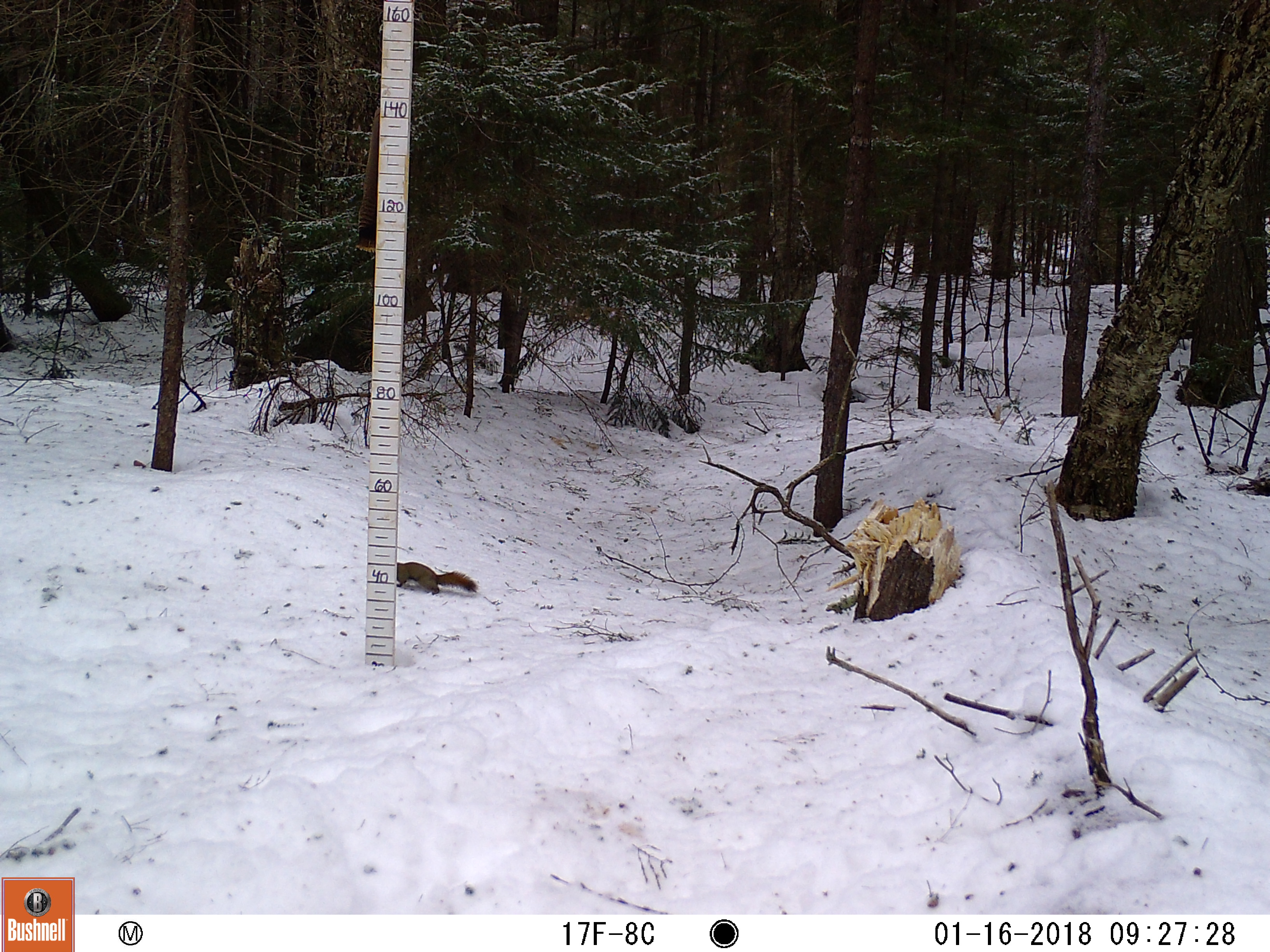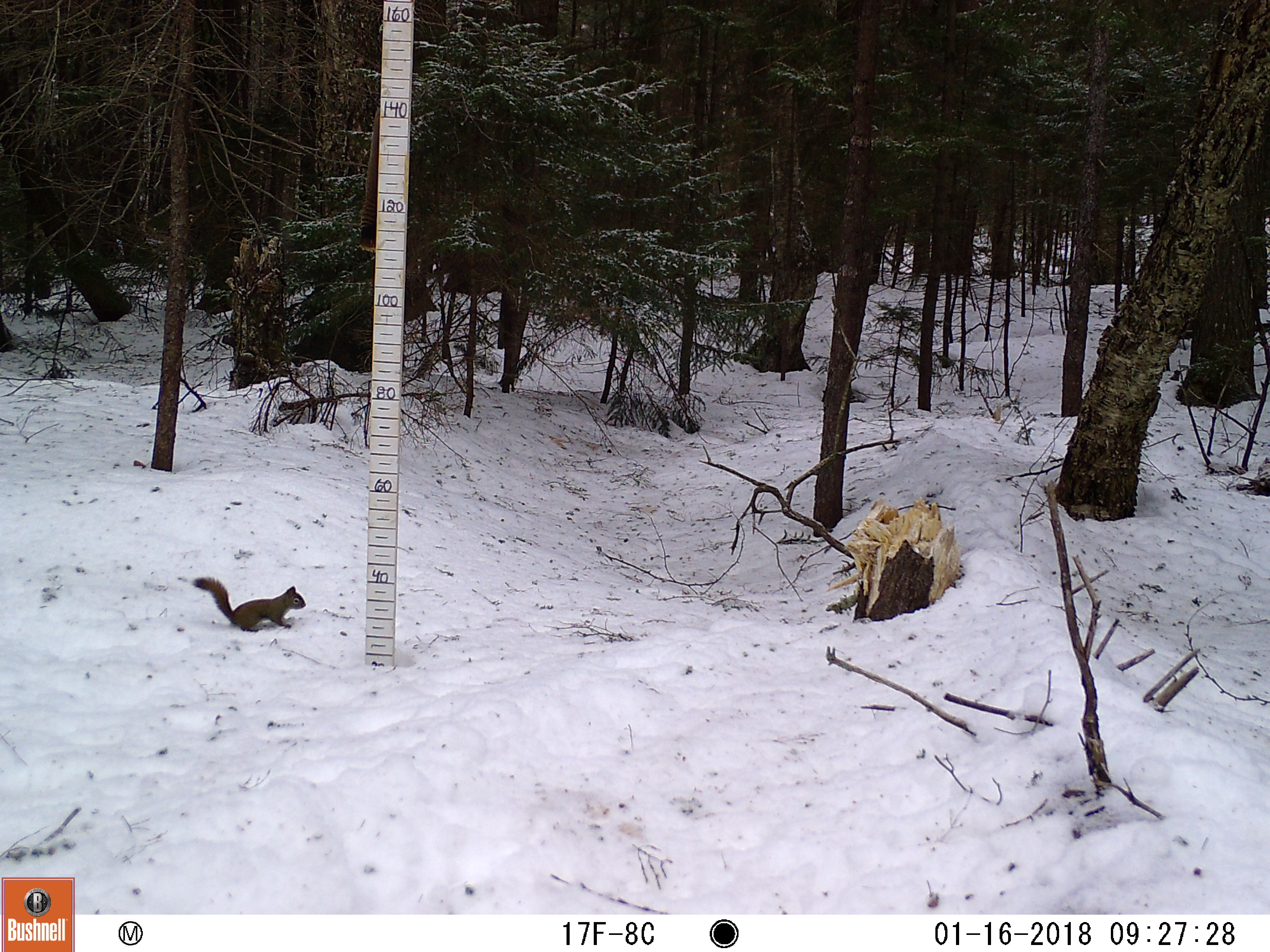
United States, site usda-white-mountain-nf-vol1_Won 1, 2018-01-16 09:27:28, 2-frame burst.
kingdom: Animalia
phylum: Chordata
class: Mammalia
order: Rodentia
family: Sciuridae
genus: Tamiasciurus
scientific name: Tamiasciurus hudsonicus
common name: red squirrel